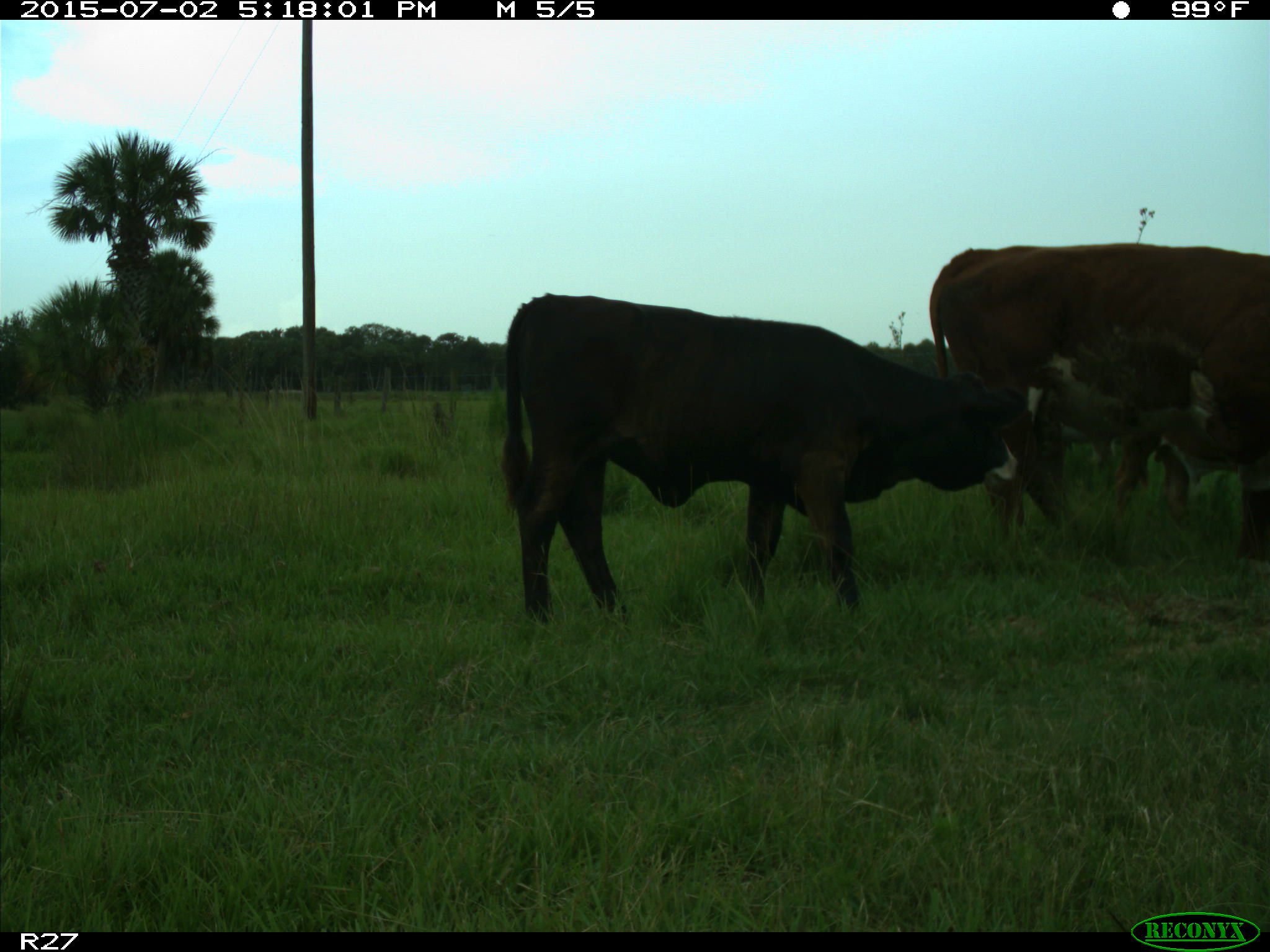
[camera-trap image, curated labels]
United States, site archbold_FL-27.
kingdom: Animalia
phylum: Chordata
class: Mammalia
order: Artiodactyla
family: Bovidae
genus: Bos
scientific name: Bos taurus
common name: domestic cow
Bos taurus (domestic cow).